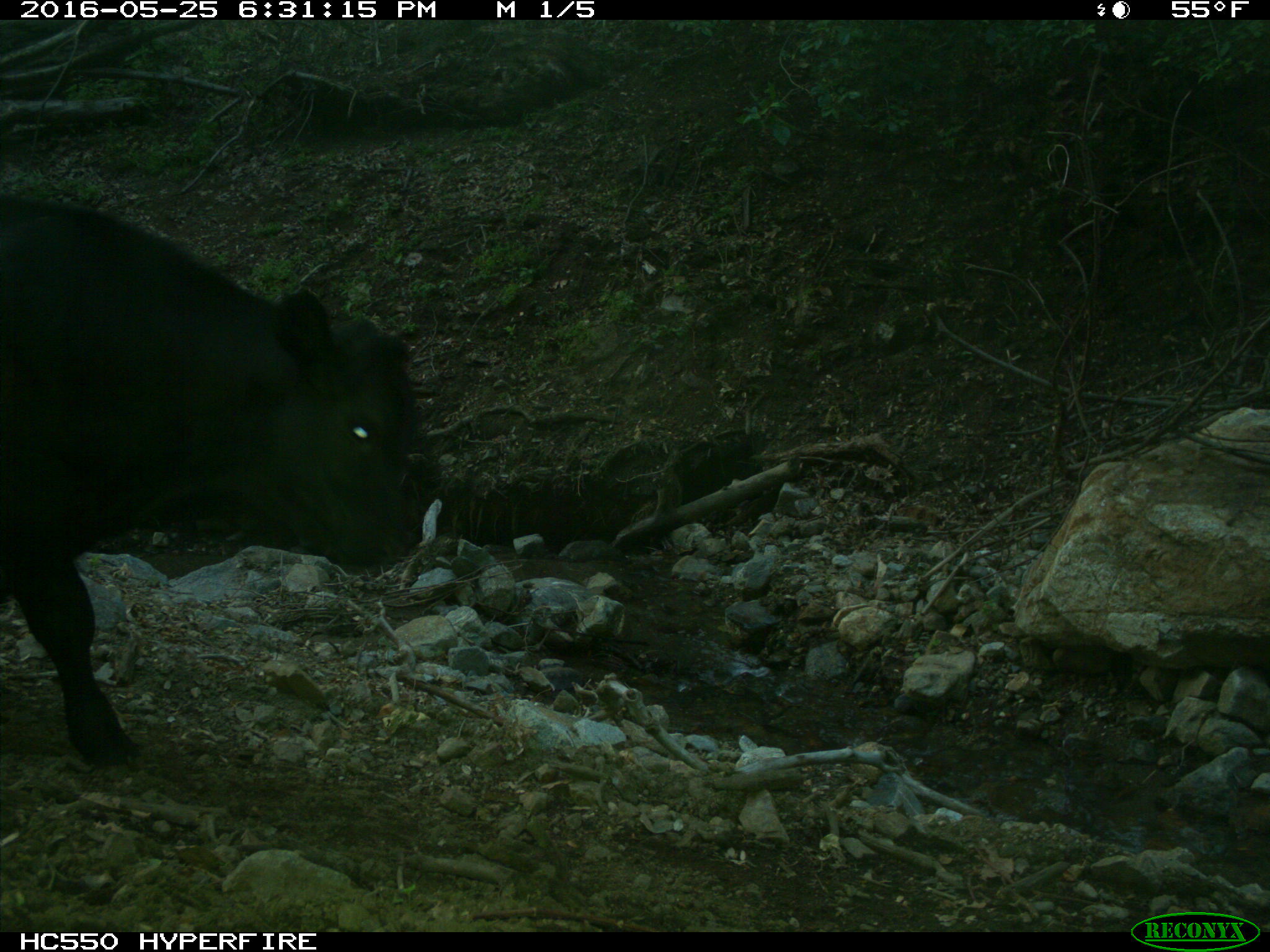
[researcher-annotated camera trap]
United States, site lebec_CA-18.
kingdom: Animalia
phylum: Chordata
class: Mammalia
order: Artiodactyla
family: Bovidae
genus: Bos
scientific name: Bos taurus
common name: domestic cow